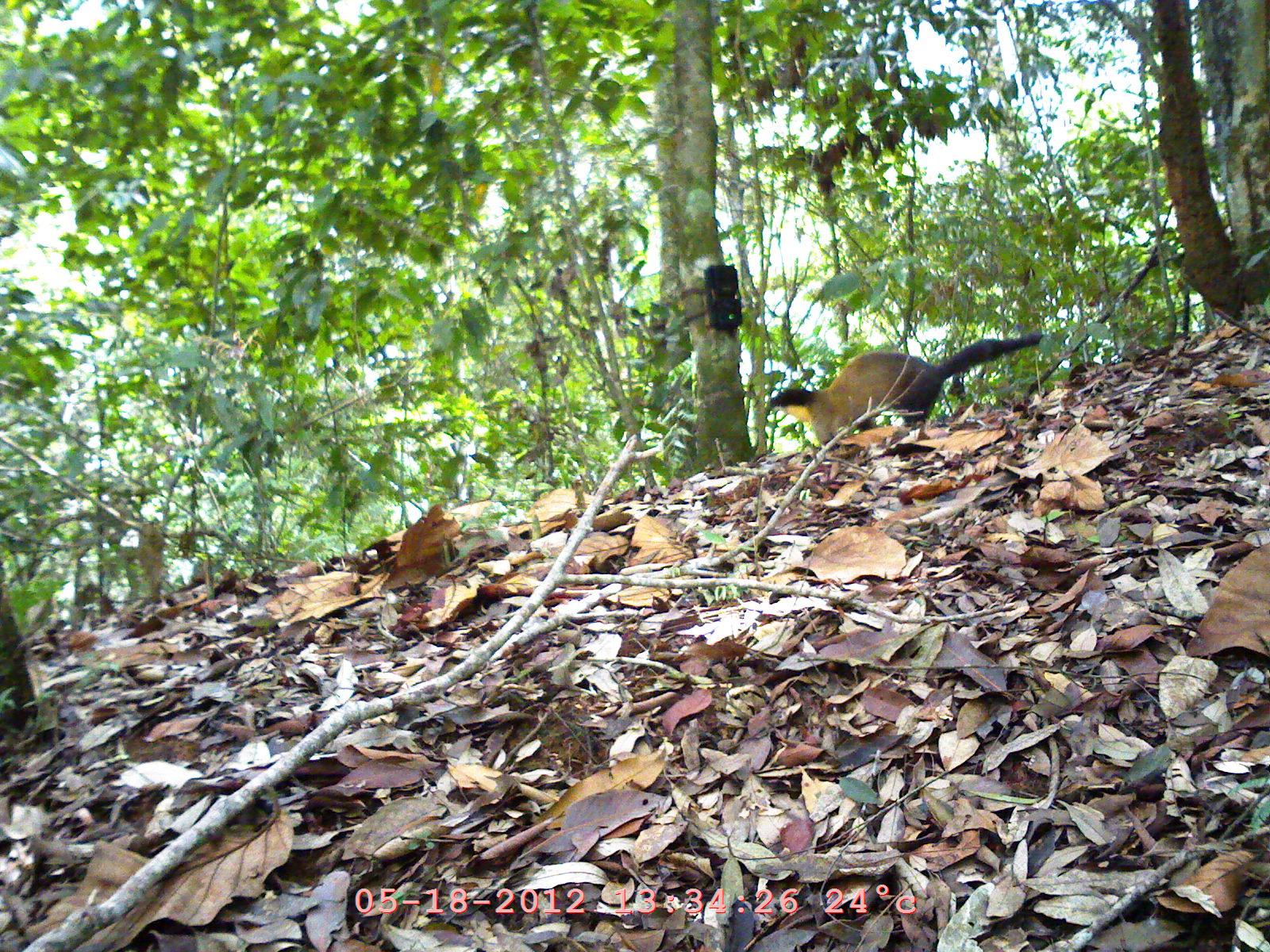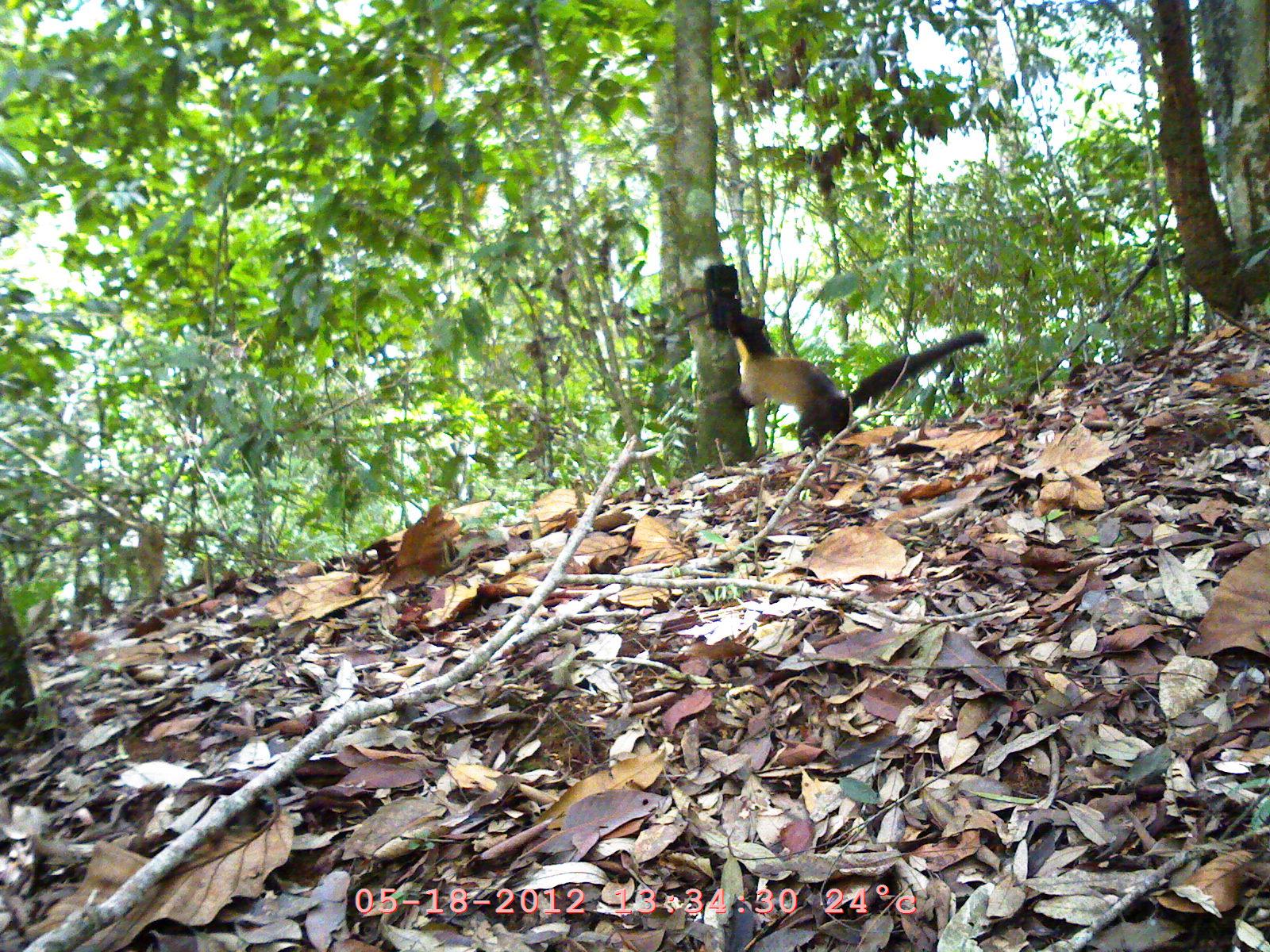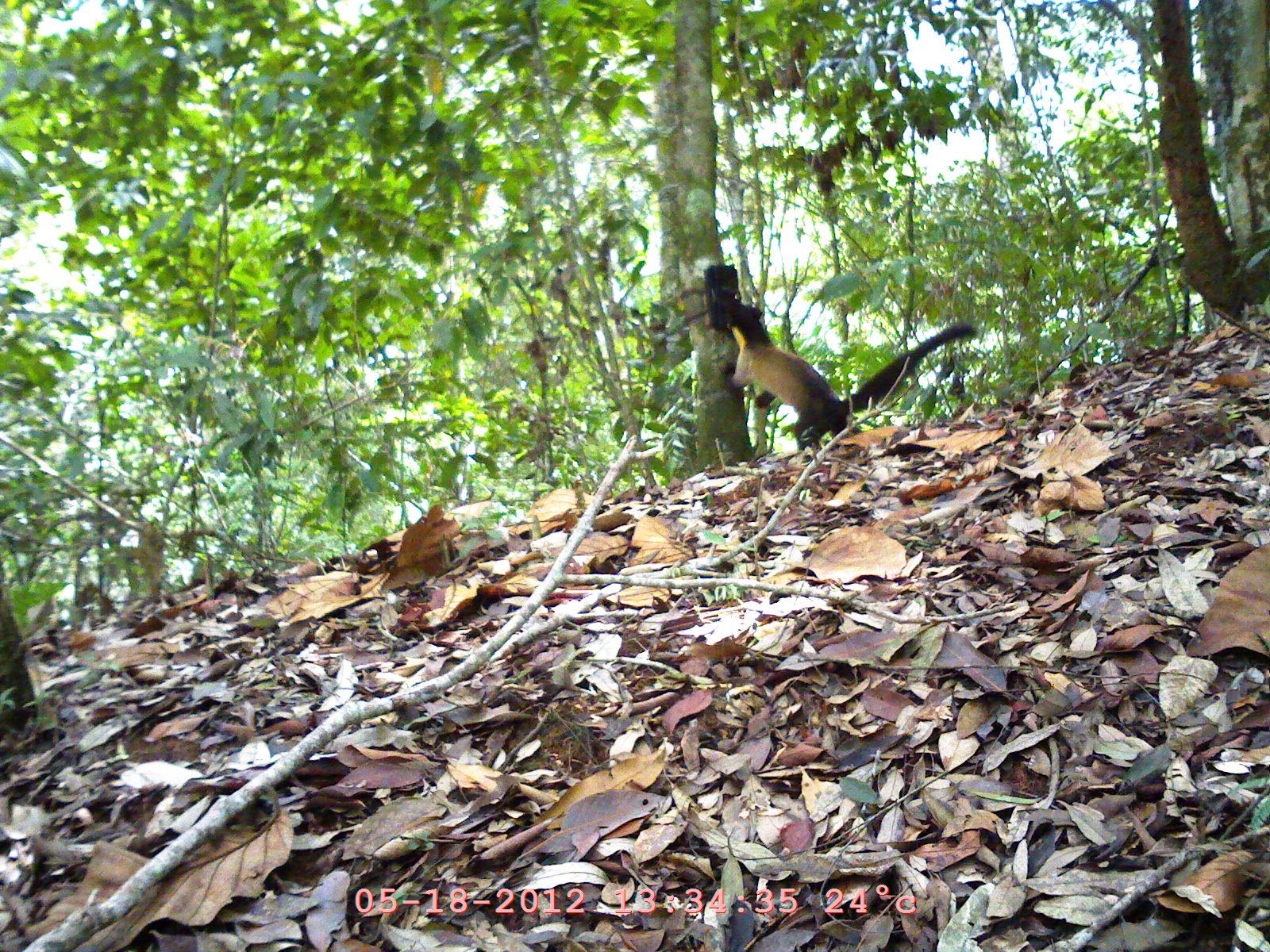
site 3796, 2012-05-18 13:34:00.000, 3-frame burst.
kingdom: Animalia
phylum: Chordata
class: Mammalia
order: Carnivora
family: Mustelidae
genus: Martes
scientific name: Martes flavigula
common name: yellow-throated marten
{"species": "Martes flavigula (yellow-throated marten)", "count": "1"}